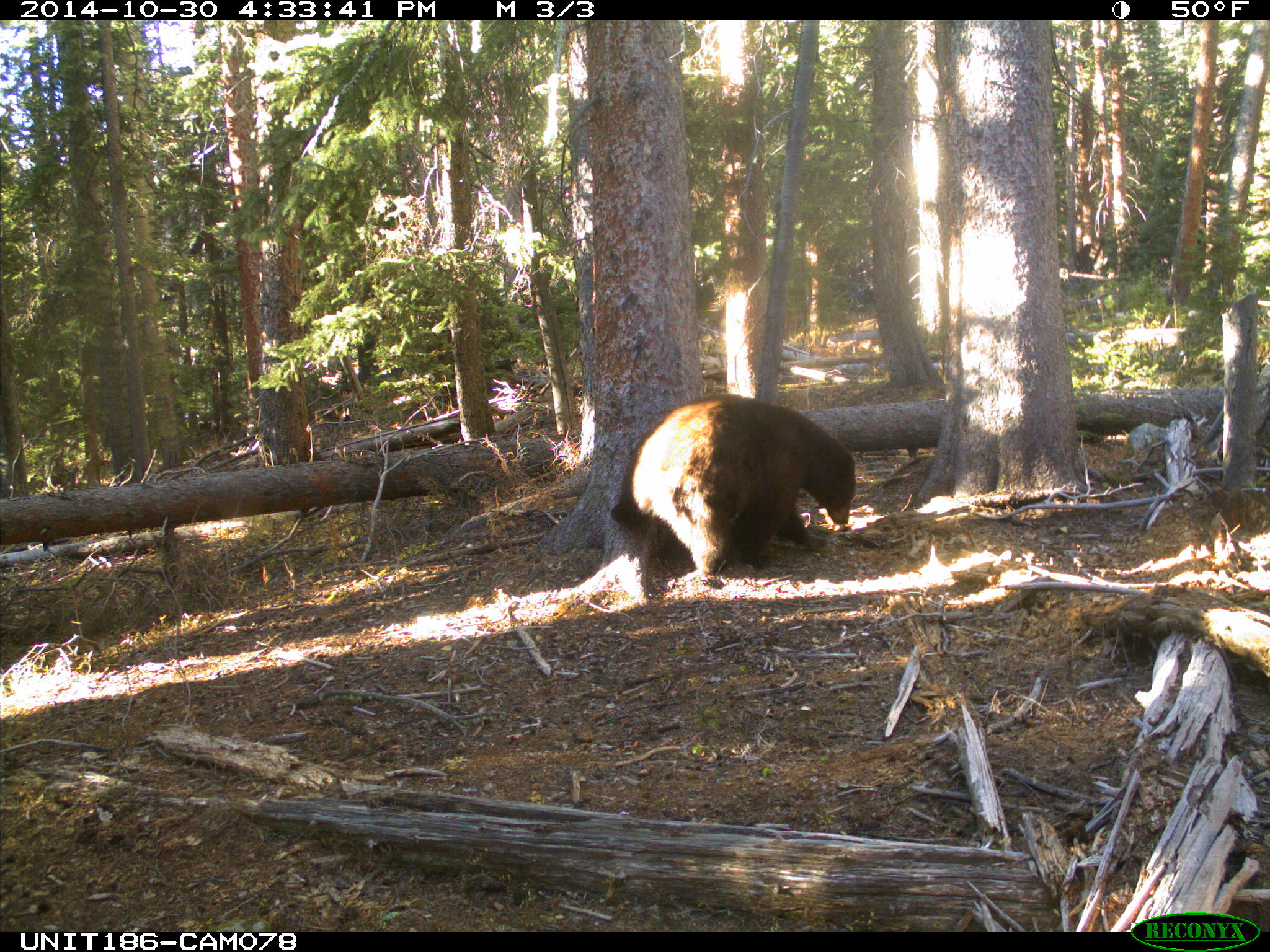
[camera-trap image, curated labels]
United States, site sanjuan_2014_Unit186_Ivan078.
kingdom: Animalia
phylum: Chordata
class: Mammalia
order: Carnivora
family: Ursidae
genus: Ursus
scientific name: Ursus americanus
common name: american black bear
Ursus americanus (american black bear).